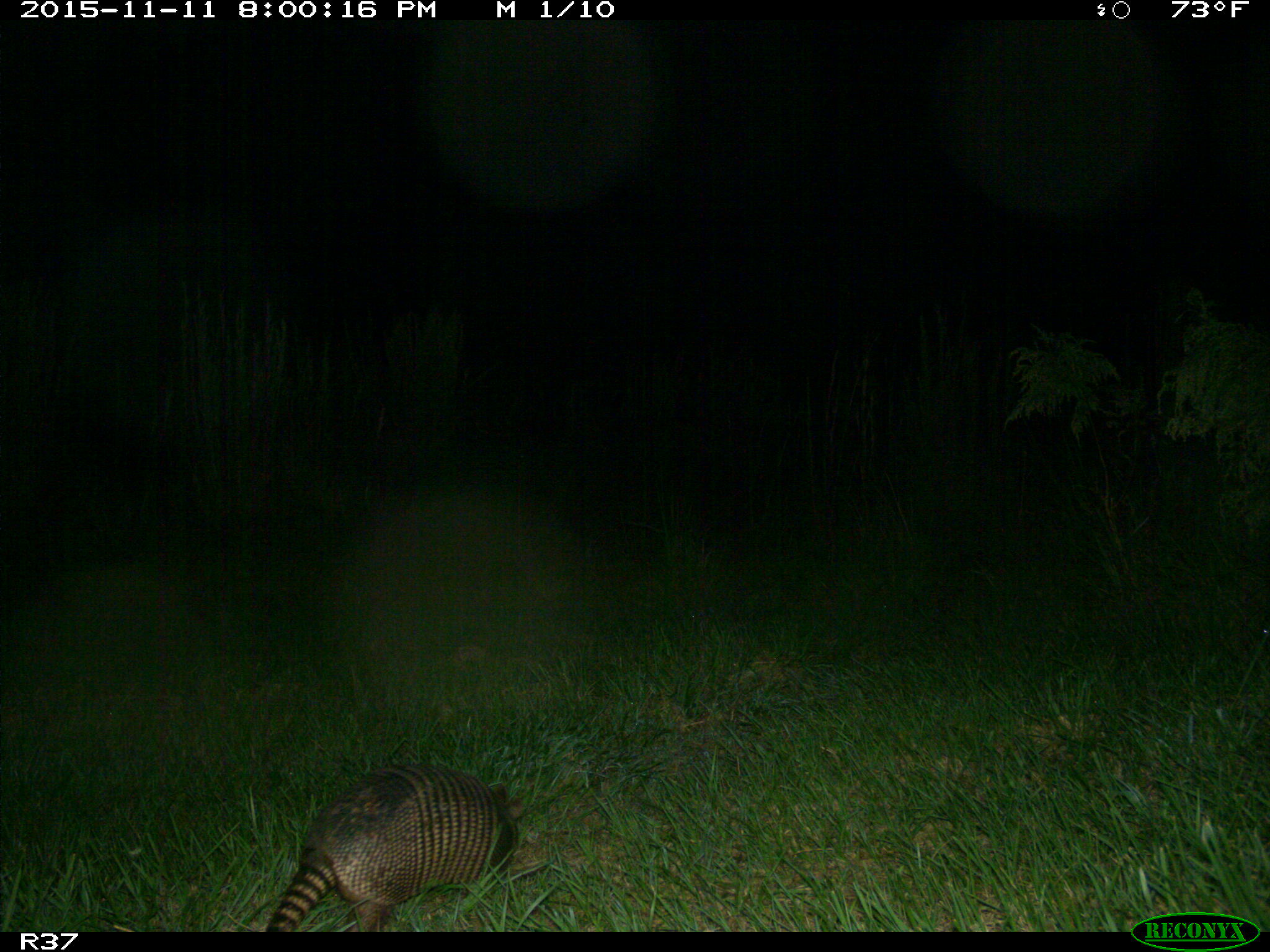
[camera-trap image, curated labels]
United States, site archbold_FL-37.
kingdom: Animalia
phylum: Chordata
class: Mammalia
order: Cingulata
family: Dasypodidae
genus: Dasypus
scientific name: Dasypus novemcinctus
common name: nine-banded armadillo